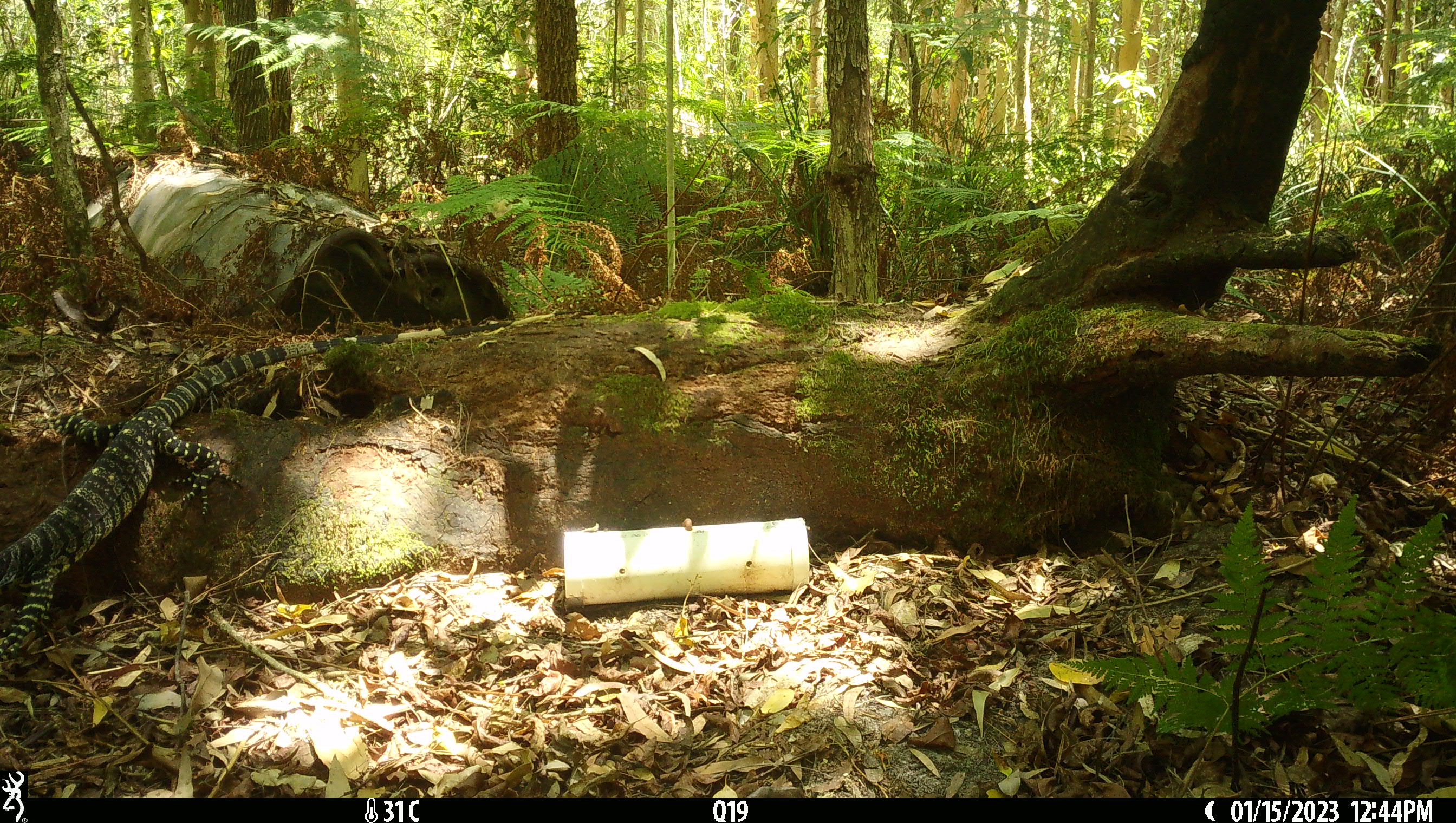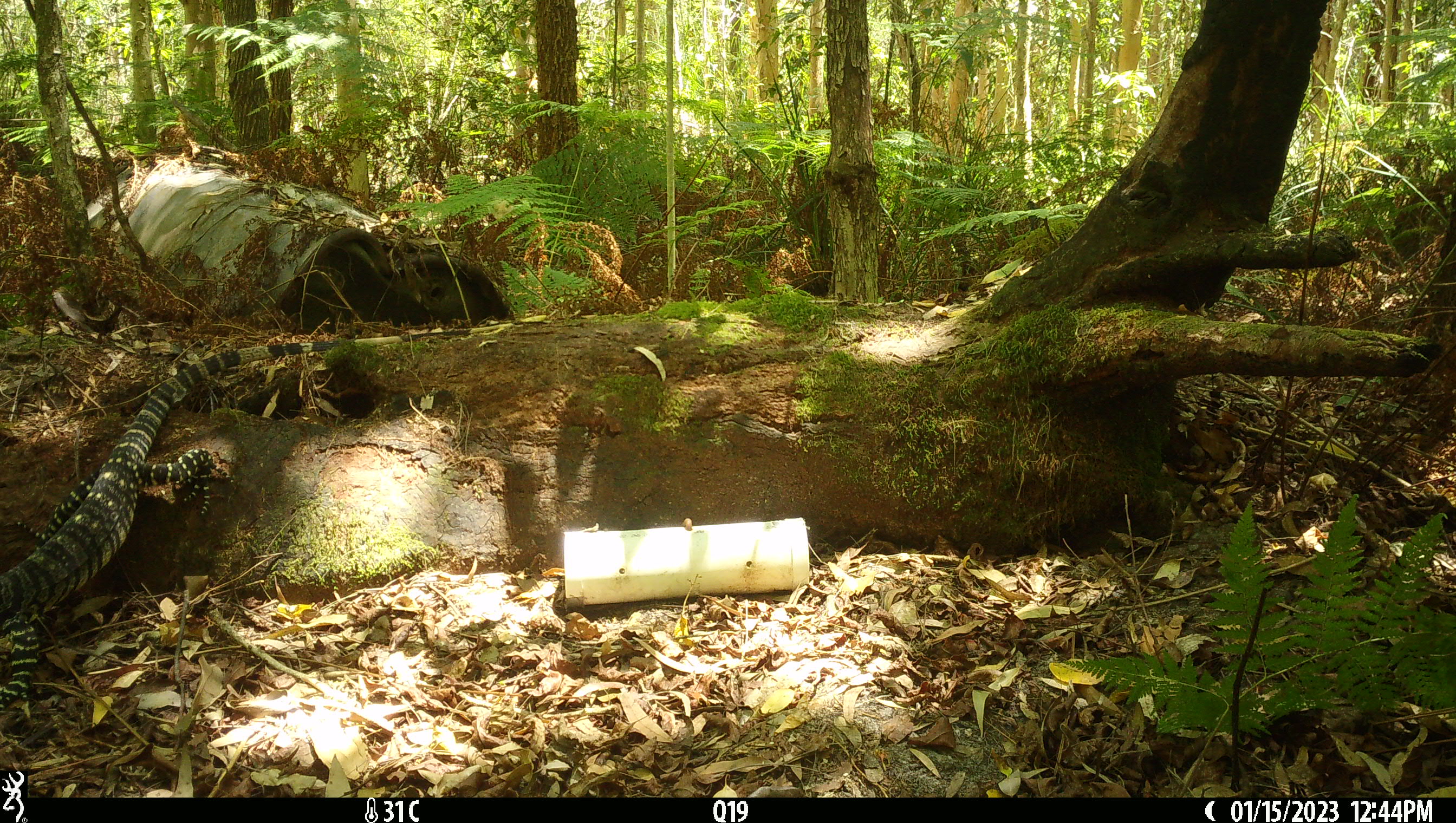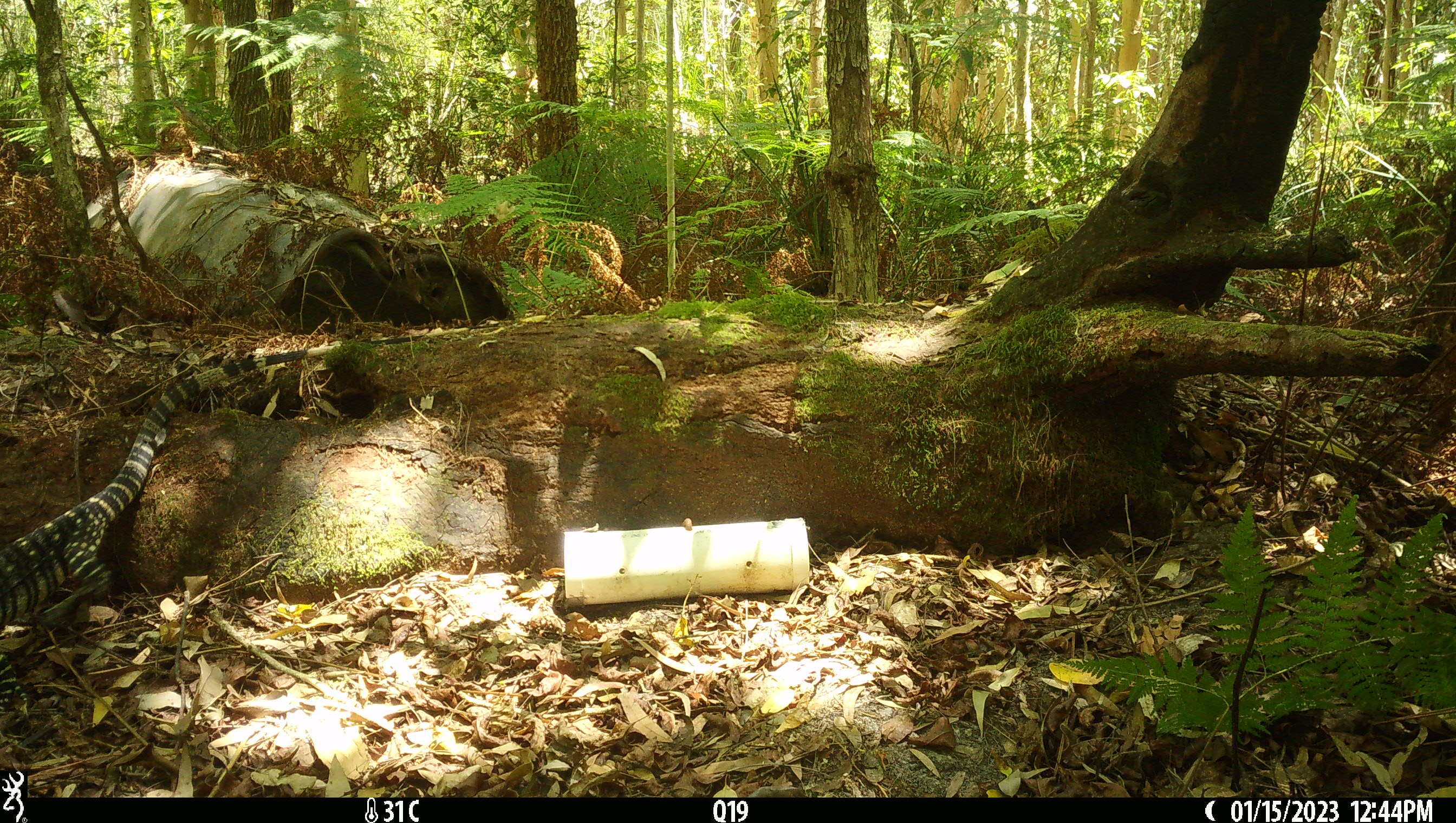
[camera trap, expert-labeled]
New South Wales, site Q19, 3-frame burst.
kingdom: Animalia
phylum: Chordata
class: Reptilia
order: Squamata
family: Varanidae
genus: Varanus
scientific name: Varanus varius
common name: lace monitor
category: goanna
Goanna (lace monitor) (Varanus varius).